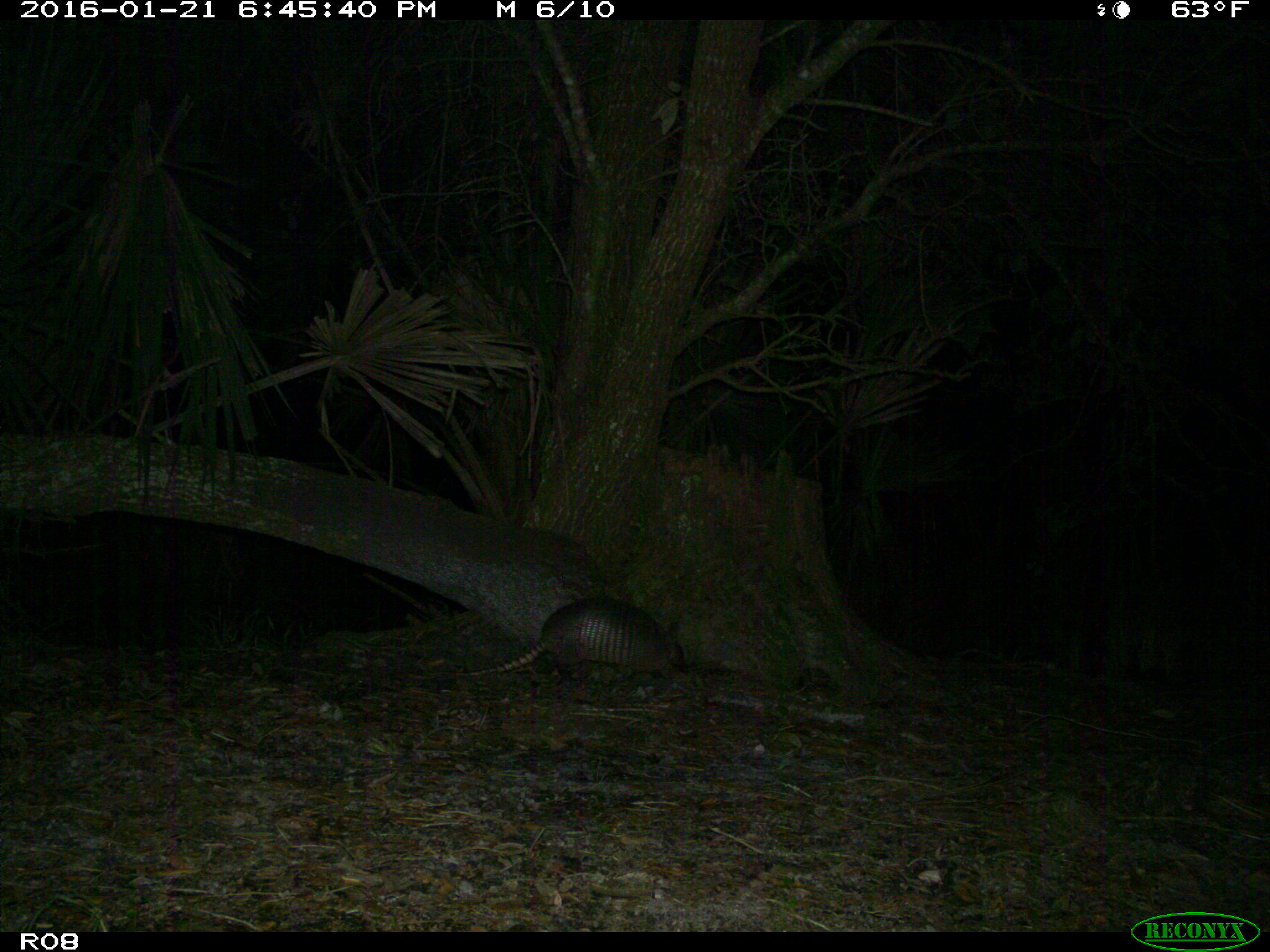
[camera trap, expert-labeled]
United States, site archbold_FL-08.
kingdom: Animalia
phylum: Chordata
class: Mammalia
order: Cingulata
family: Dasypodidae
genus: Dasypus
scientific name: Dasypus novemcinctus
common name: nine-banded armadillo